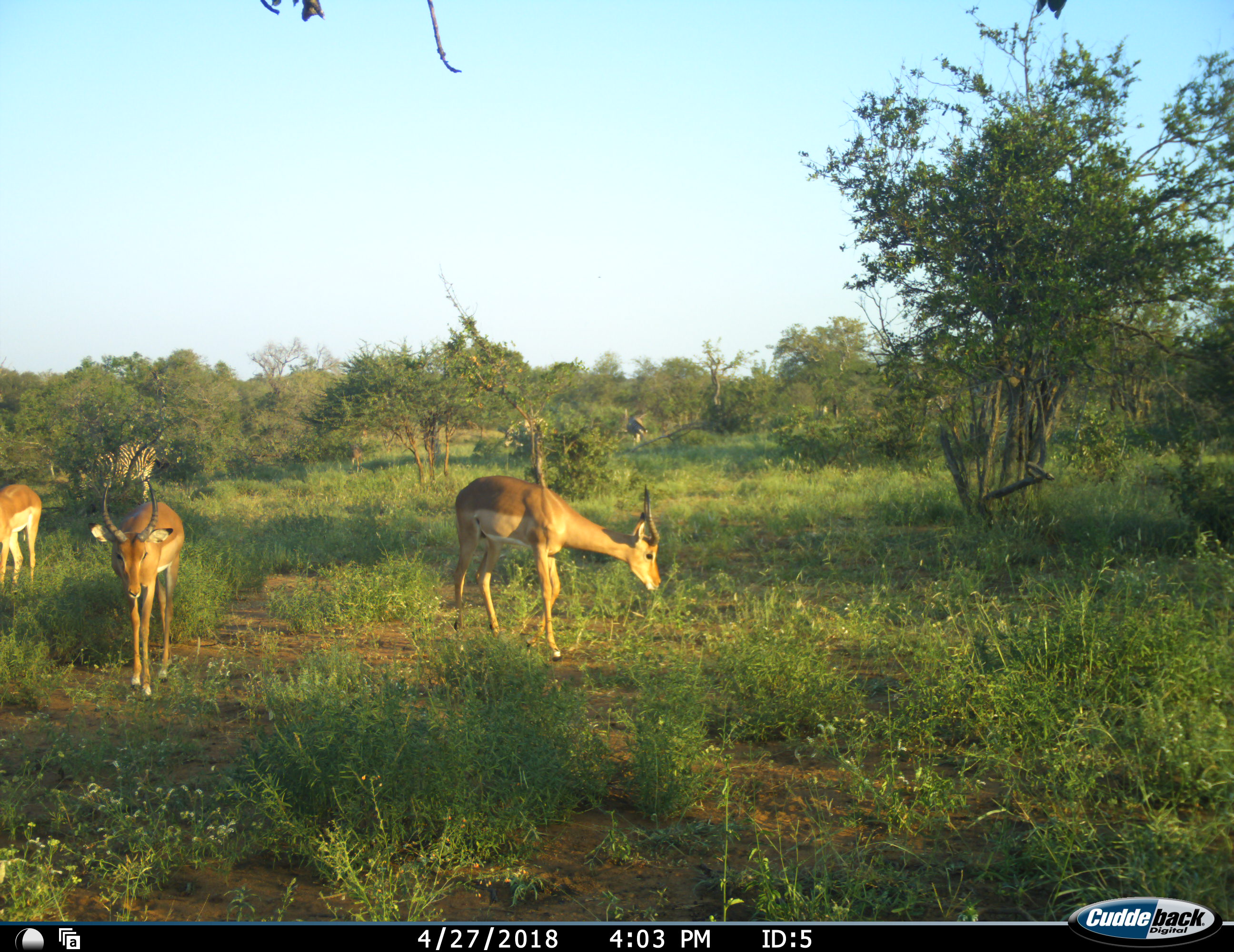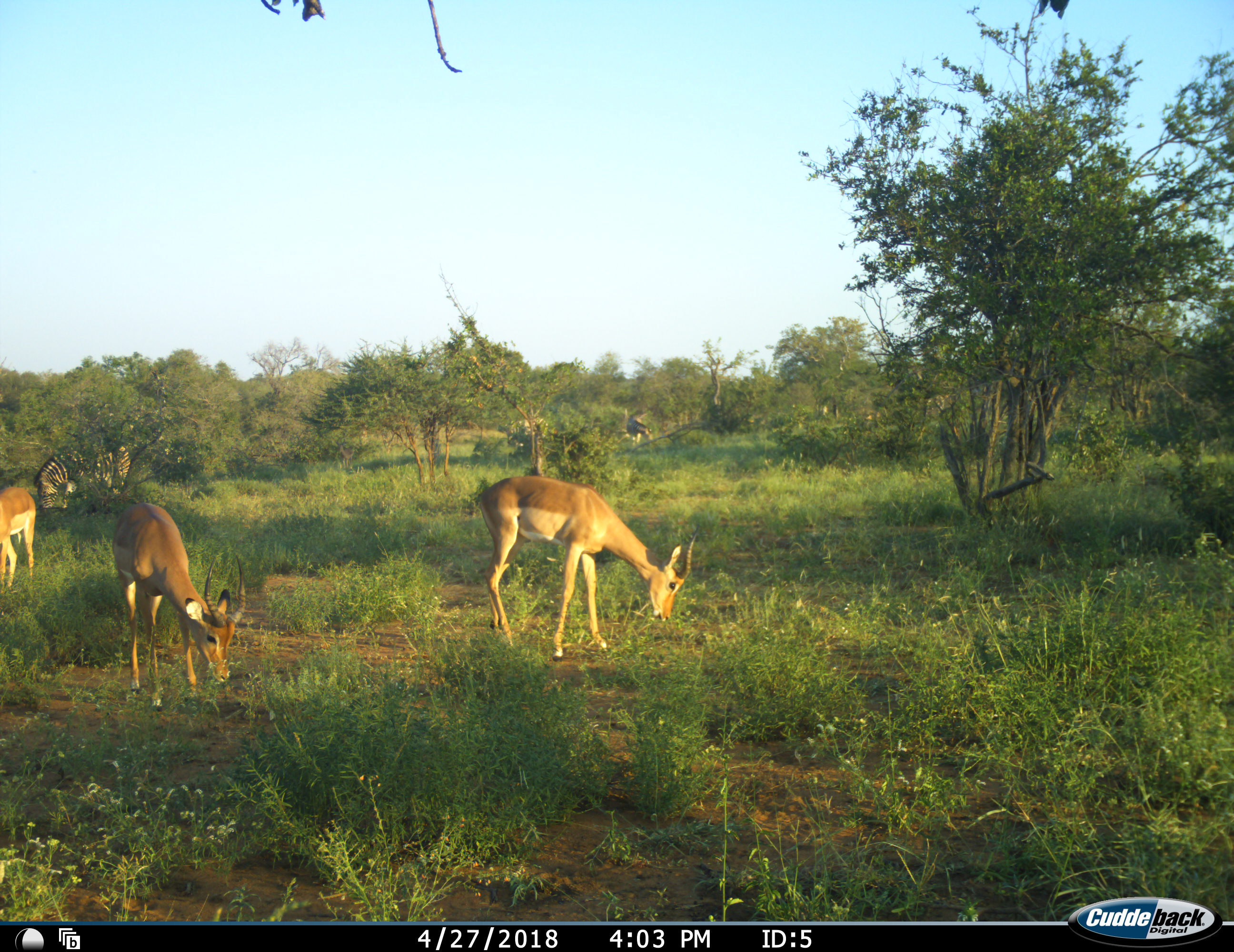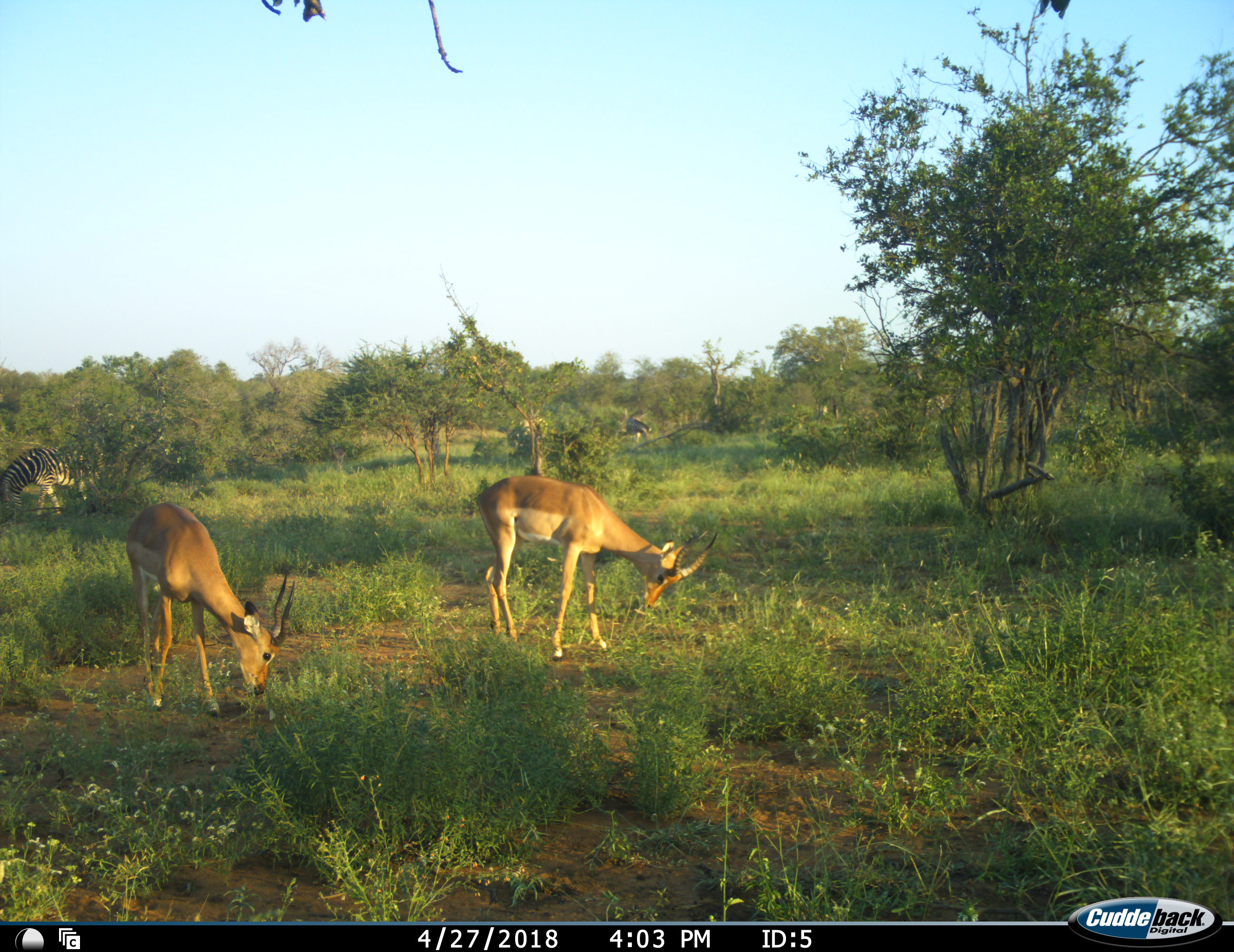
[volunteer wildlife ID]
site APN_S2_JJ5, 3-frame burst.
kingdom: Animalia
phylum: Chordata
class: Mammalia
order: Artiodactyla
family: Bovidae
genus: Aepyceros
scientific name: Aepyceros melampus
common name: impala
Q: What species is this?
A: Impala (Aepyceros melampus).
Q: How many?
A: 3.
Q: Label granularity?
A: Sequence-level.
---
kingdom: Animalia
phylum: Chordata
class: Mammalia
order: Perissodactyla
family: Equidae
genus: Equus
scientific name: Equus quagga burchellii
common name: burchell's zebra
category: zebraburchells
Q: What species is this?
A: Zebraburchells (burchell's zebra) (Equus quagga burchellii).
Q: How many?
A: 1.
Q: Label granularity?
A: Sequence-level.